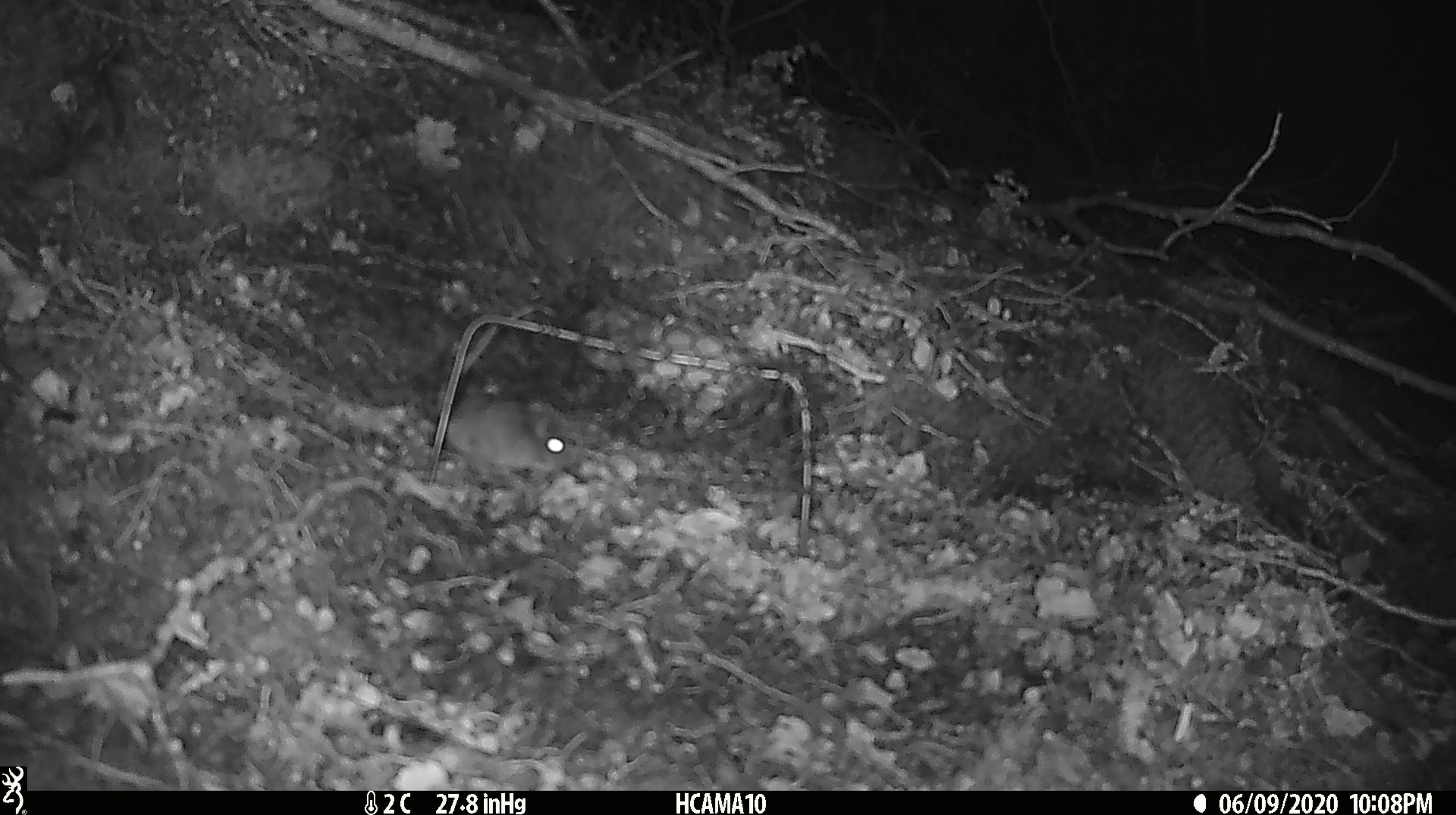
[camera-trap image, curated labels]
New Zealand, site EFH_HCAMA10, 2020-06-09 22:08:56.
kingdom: Animalia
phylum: Chordata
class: Mammalia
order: Rodentia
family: Muridae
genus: Mus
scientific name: Mus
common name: mouse